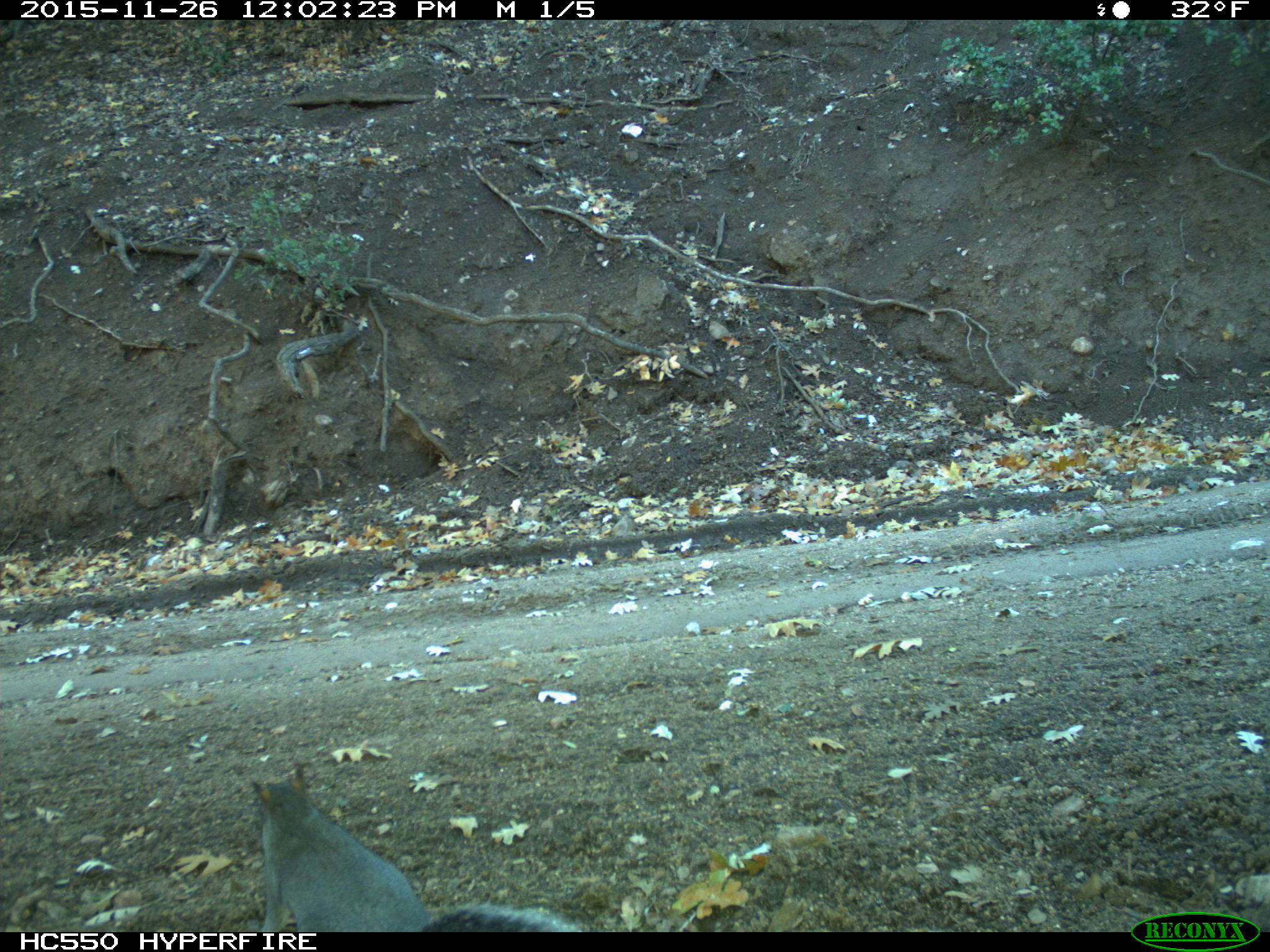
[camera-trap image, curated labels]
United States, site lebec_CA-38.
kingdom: Animalia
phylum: Chordata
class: Mammalia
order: Rodentia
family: Sciuridae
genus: Sciurus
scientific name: Sciurus carolinensis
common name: eastern gray squirrel